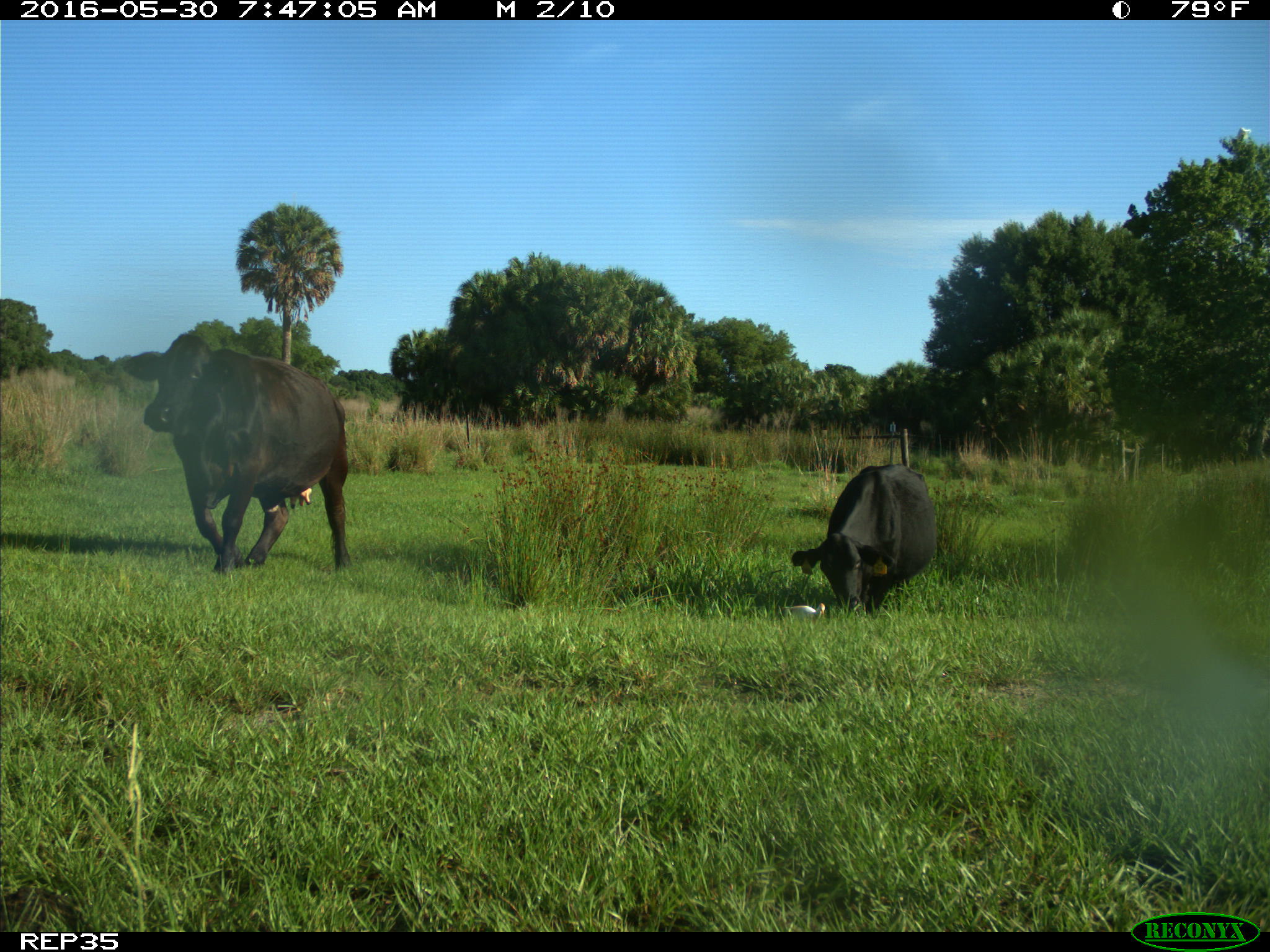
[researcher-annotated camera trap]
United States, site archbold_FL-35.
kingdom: Animalia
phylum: Chordata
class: Mammalia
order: Artiodactyla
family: Bovidae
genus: Bos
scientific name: Bos taurus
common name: domestic cow